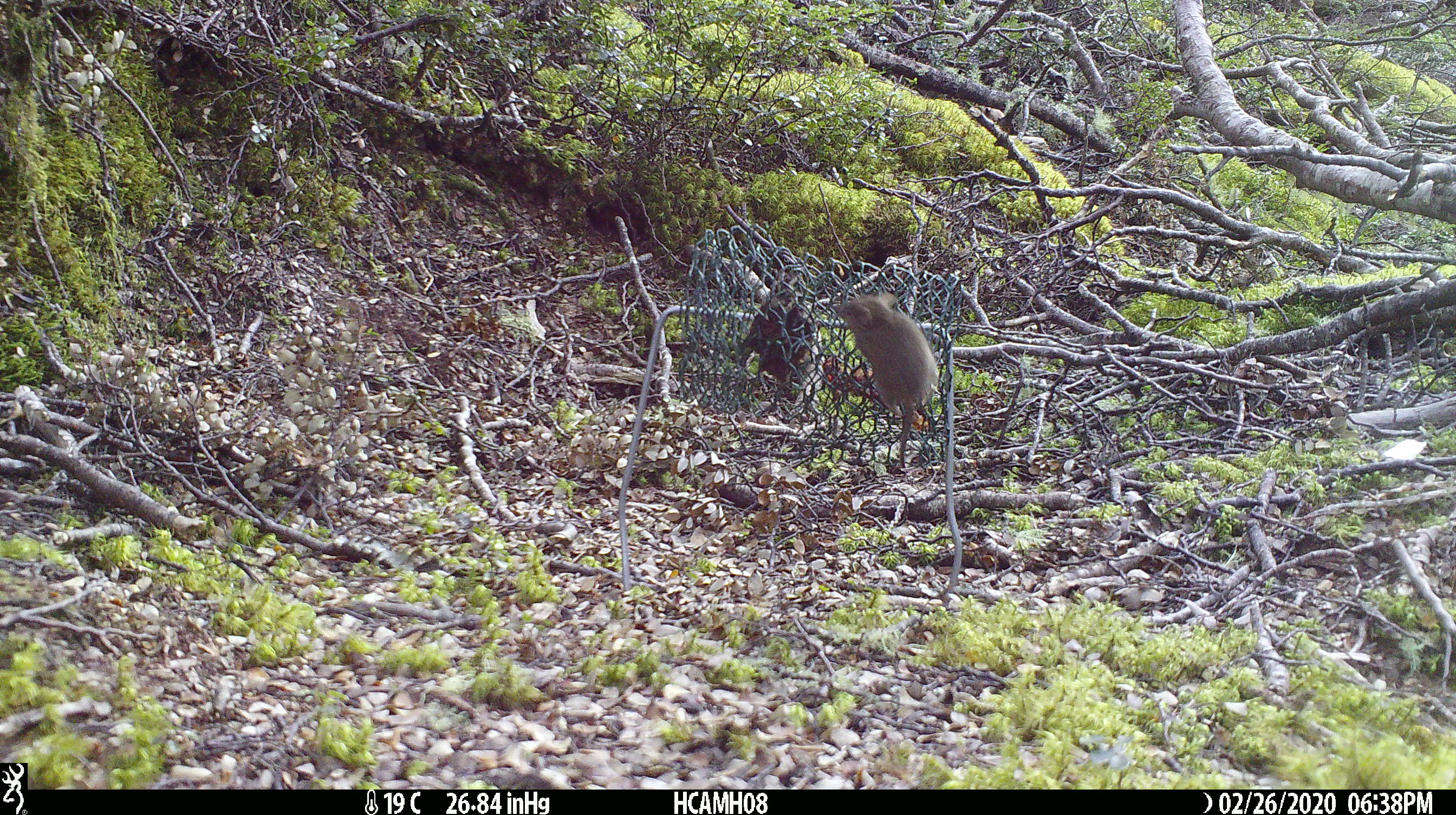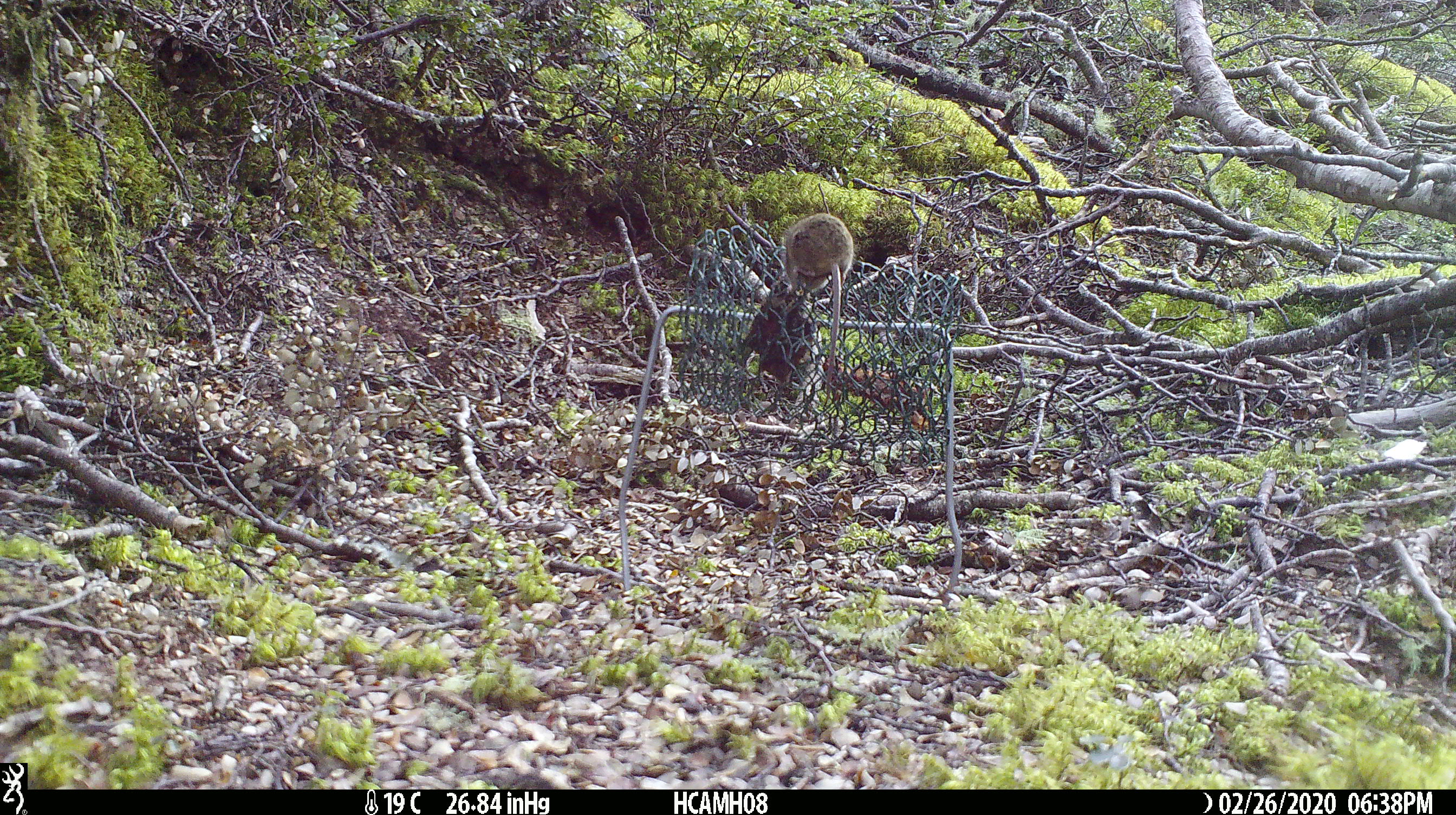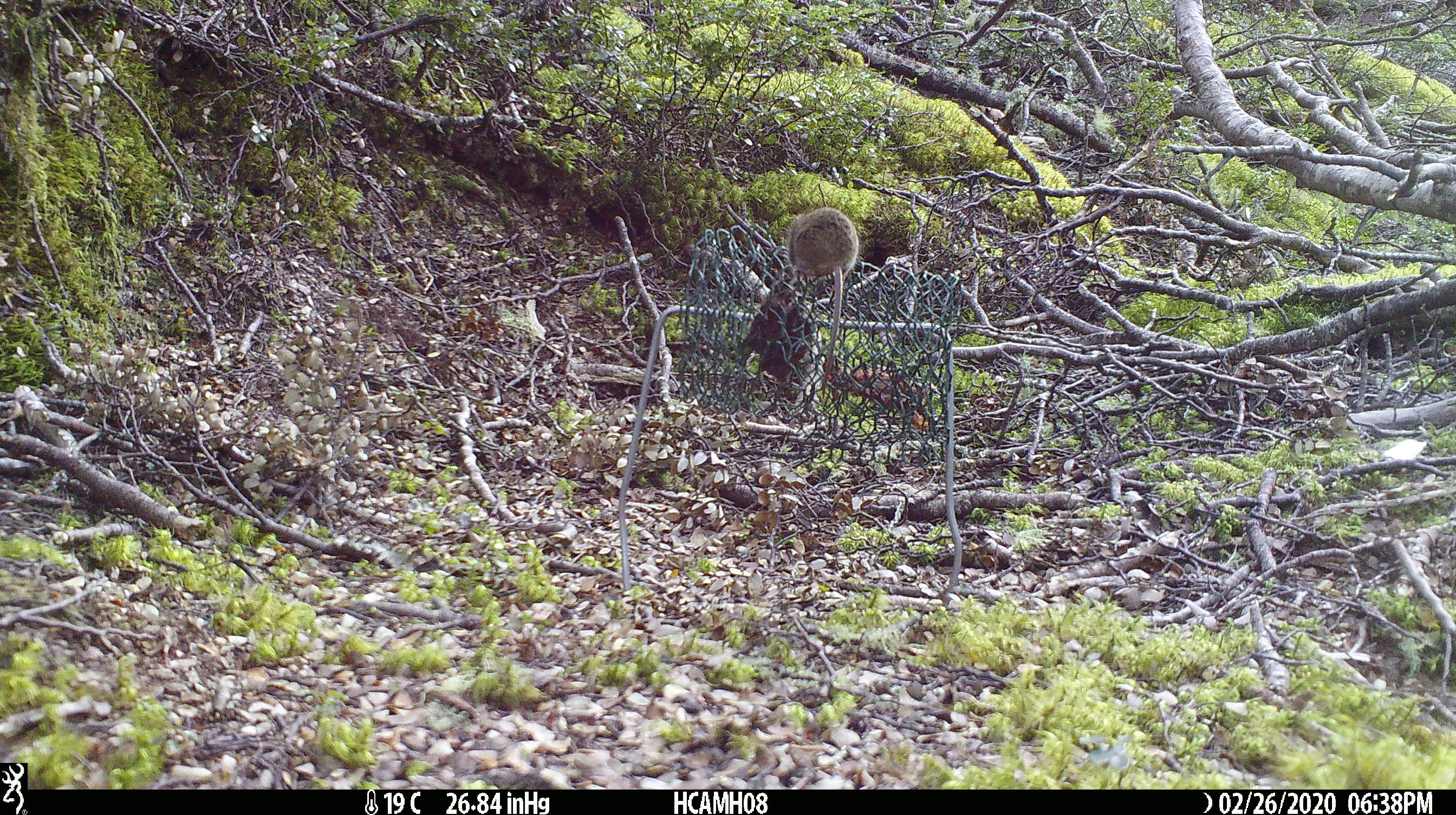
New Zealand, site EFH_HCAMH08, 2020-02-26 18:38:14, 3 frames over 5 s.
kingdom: Animalia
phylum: Chordata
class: Mammalia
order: Rodentia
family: Muridae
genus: Mus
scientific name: Mus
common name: mouse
Mouse (Mus).